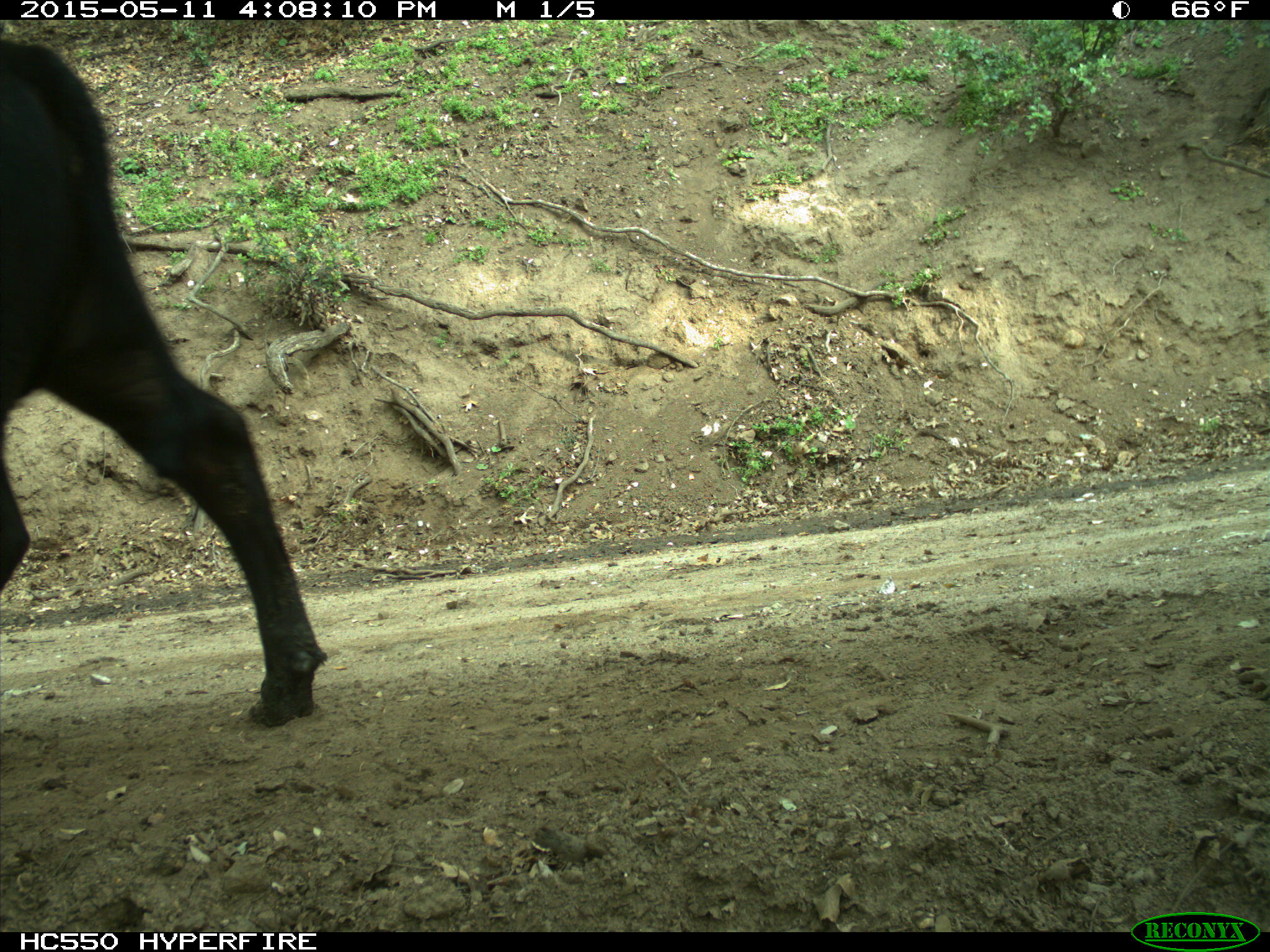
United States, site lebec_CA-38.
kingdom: Animalia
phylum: Chordata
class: Mammalia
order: Artiodactyla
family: Bovidae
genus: Bos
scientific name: Bos taurus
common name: domestic cow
Bos taurus (domestic cow).